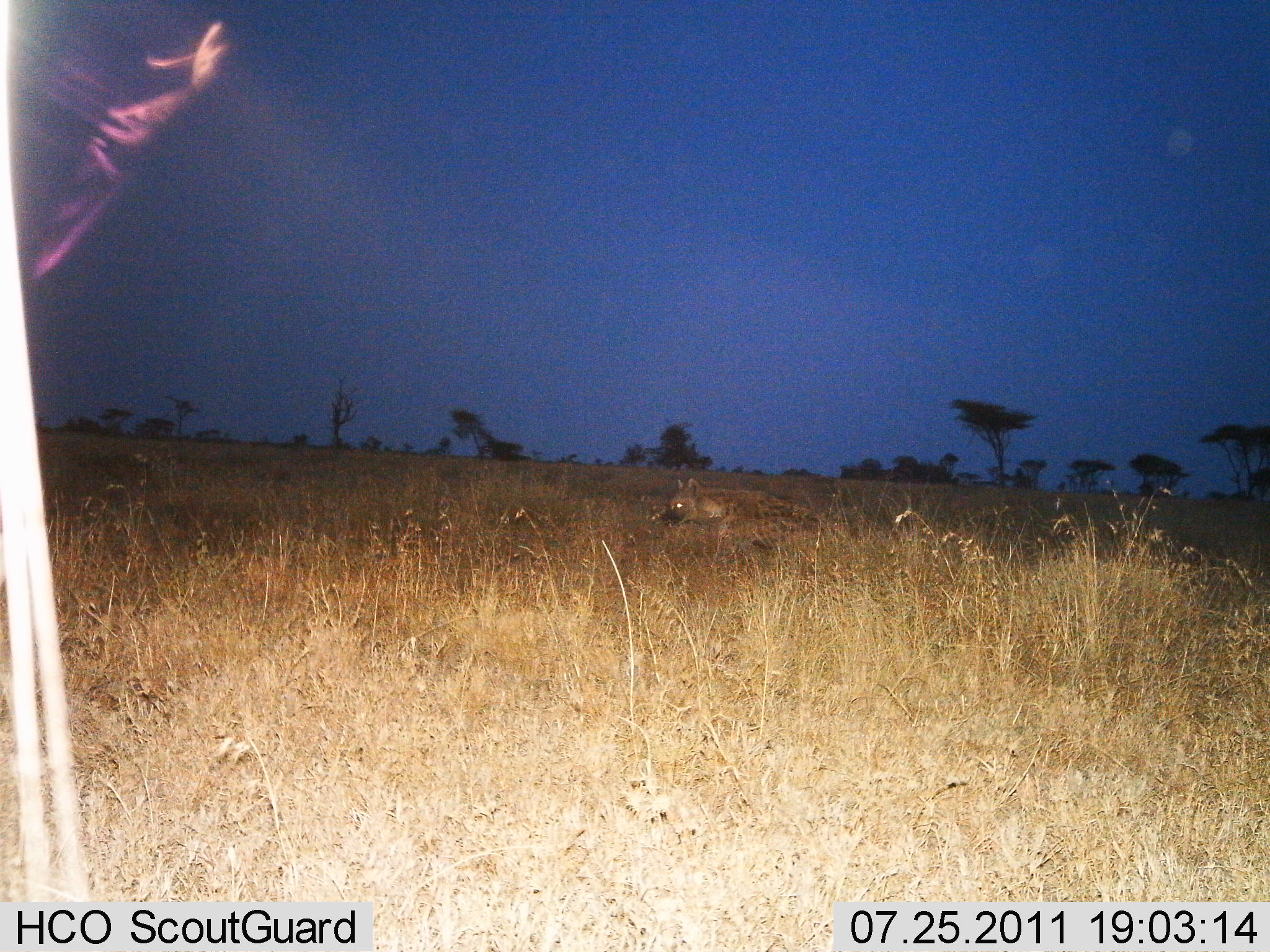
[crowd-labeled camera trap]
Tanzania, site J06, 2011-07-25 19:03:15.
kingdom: Animalia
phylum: Chordata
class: Mammalia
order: Carnivora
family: Hyaenidae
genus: Crocuta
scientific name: Crocuta crocuta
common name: spotted hyena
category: hyenaspotted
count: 1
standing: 27%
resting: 18%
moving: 55%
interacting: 0%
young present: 0%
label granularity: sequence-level